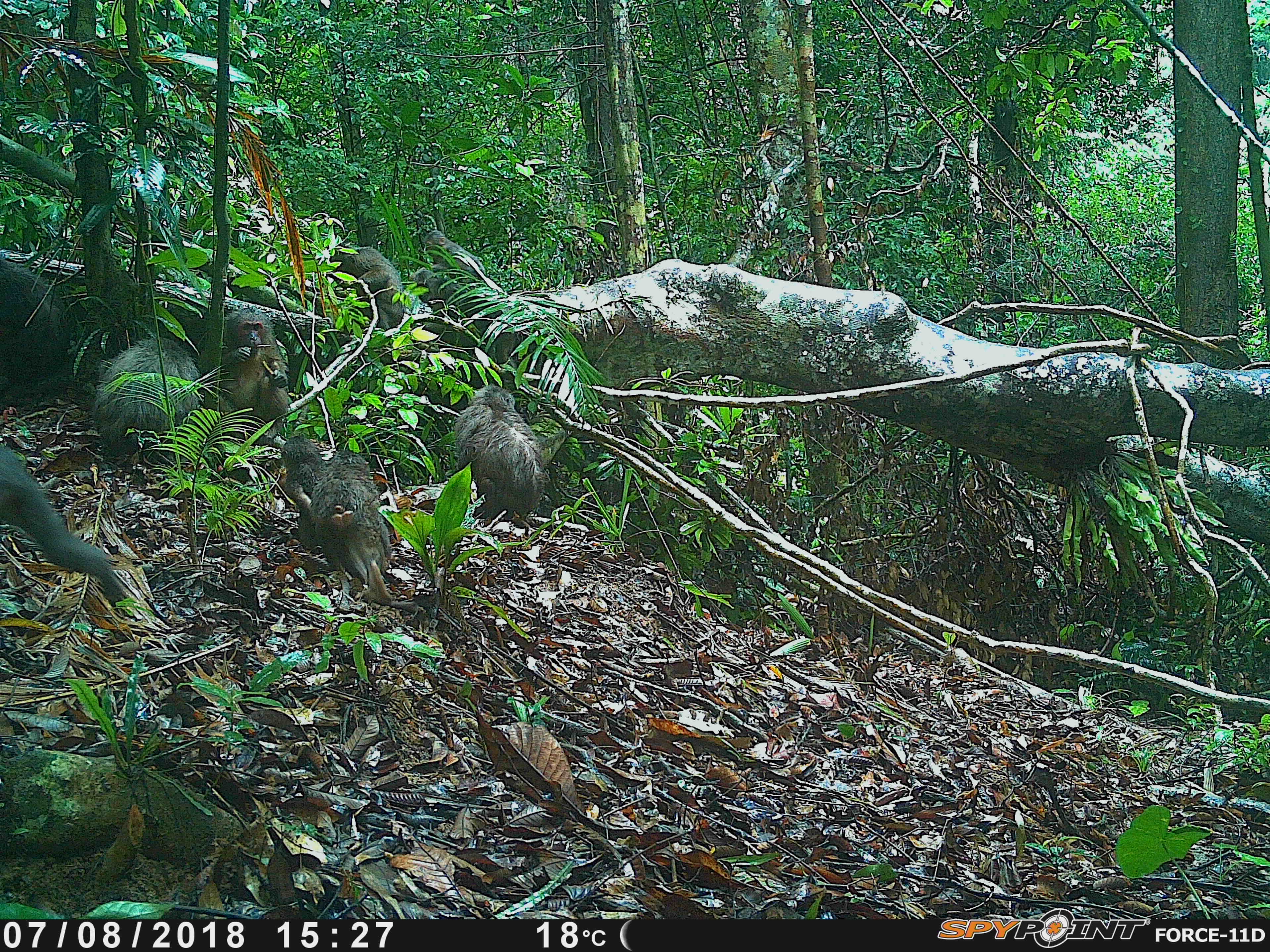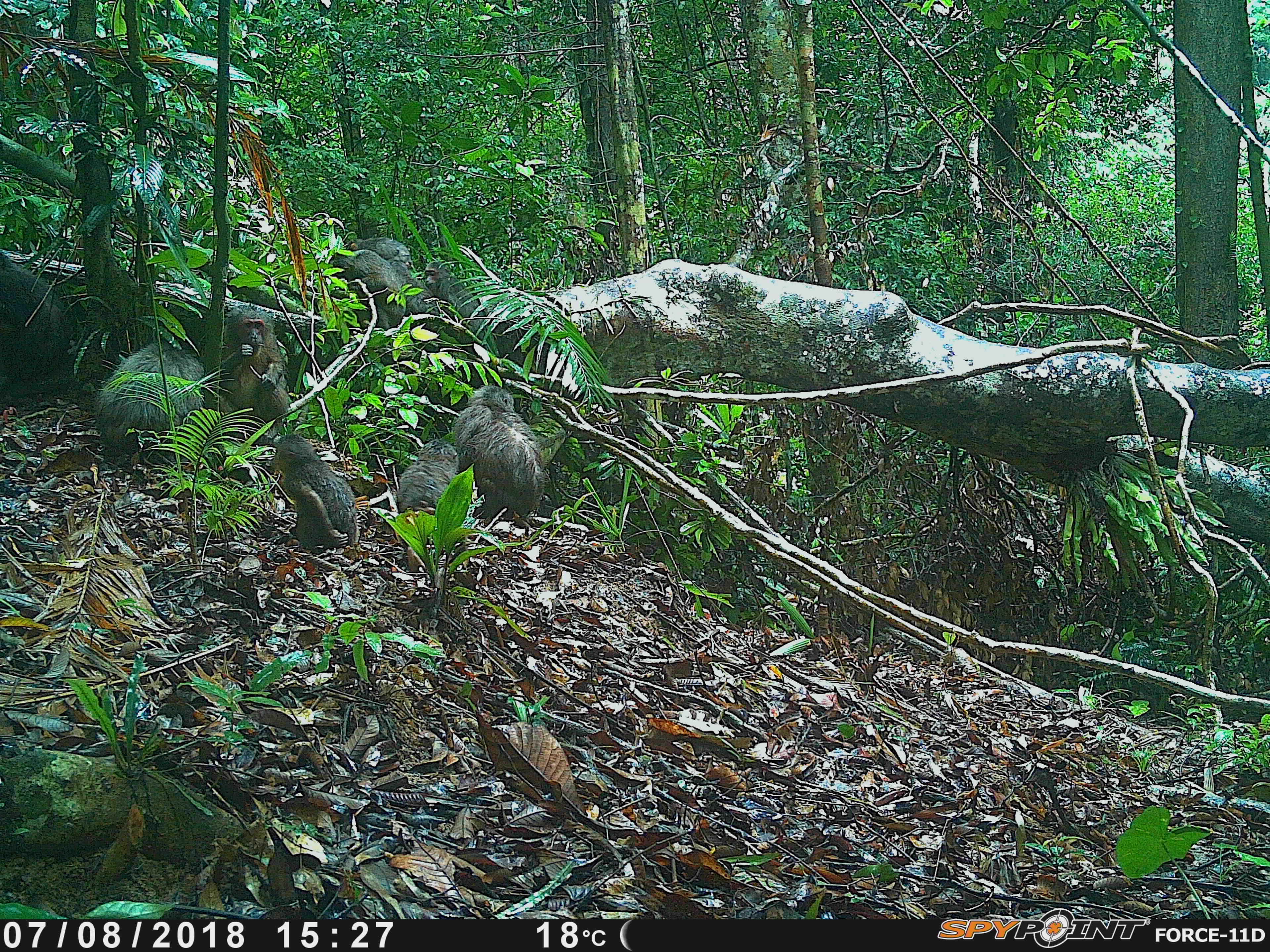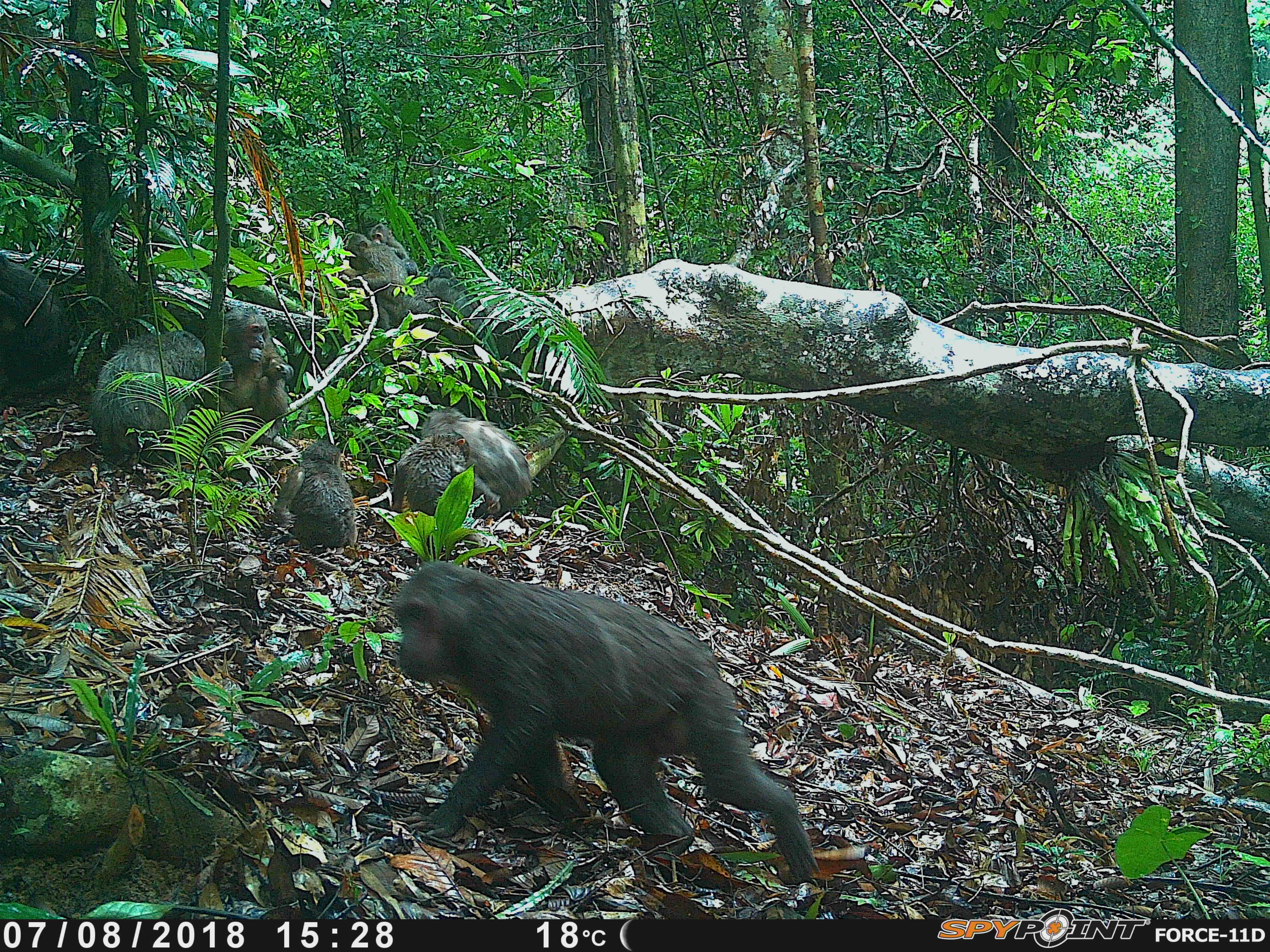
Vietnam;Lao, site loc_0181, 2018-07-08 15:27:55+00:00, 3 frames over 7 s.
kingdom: Animalia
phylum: Chordata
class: Mammalia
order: Primates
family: Cercopithecidae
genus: Macaca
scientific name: Macaca arctoides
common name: stump-tailed macaque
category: stump tailed macaque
Stump tailed macaque (stump-tailed macaque) (Macaca arctoides). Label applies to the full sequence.